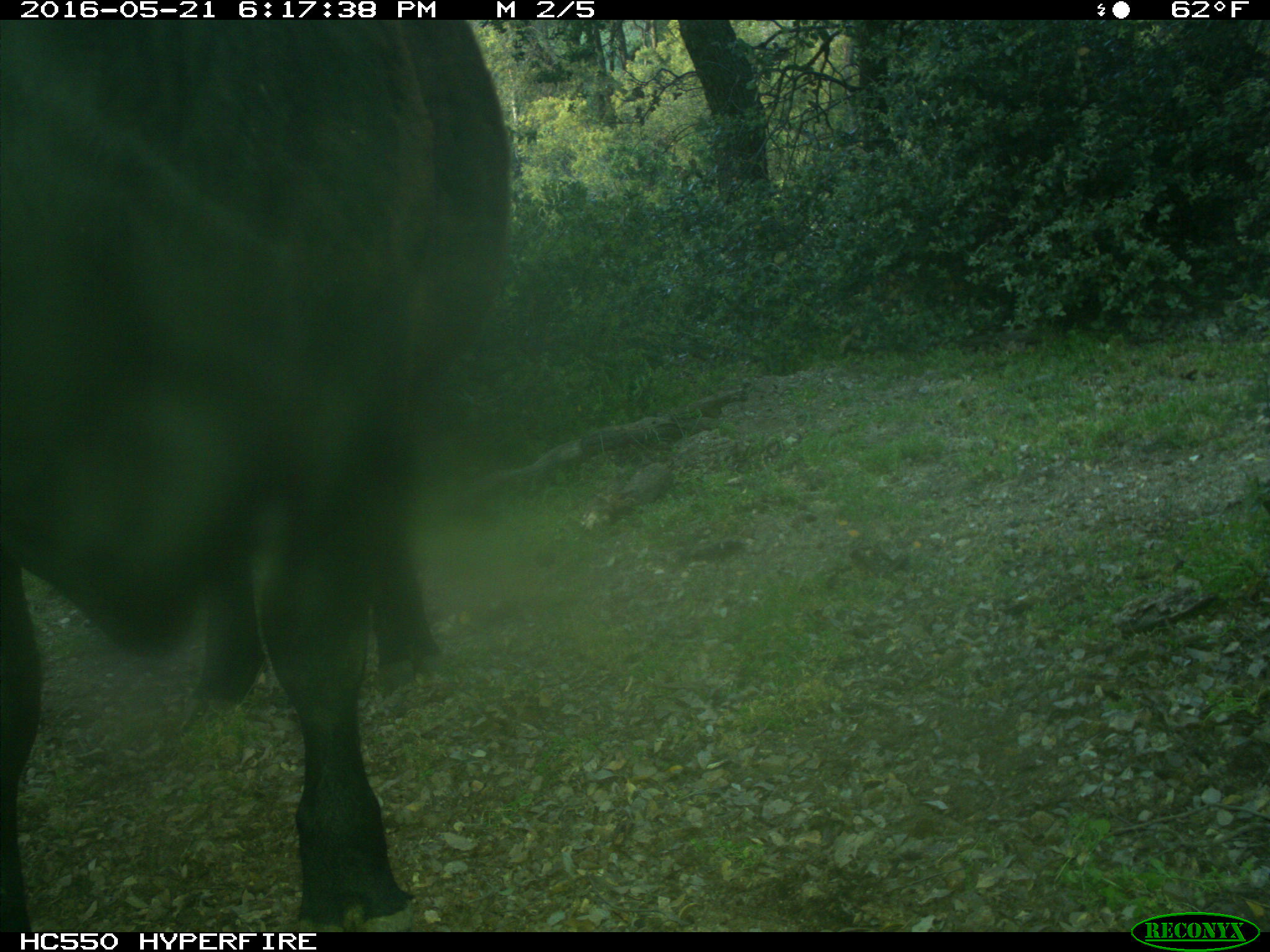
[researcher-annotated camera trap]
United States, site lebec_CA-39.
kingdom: Animalia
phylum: Chordata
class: Mammalia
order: Artiodactyla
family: Bovidae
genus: Bos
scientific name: Bos taurus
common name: domestic cow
Bos taurus (domestic cow).